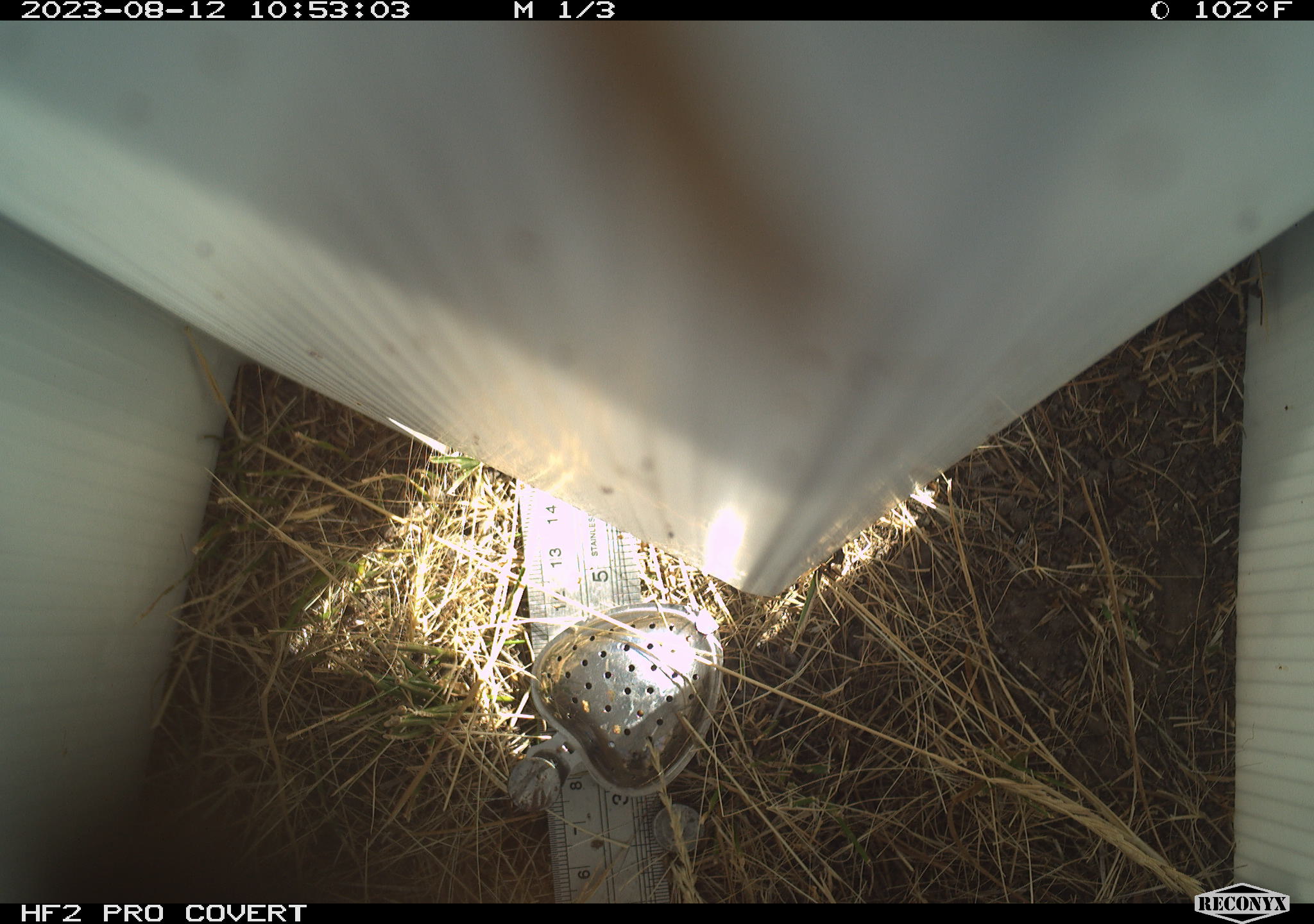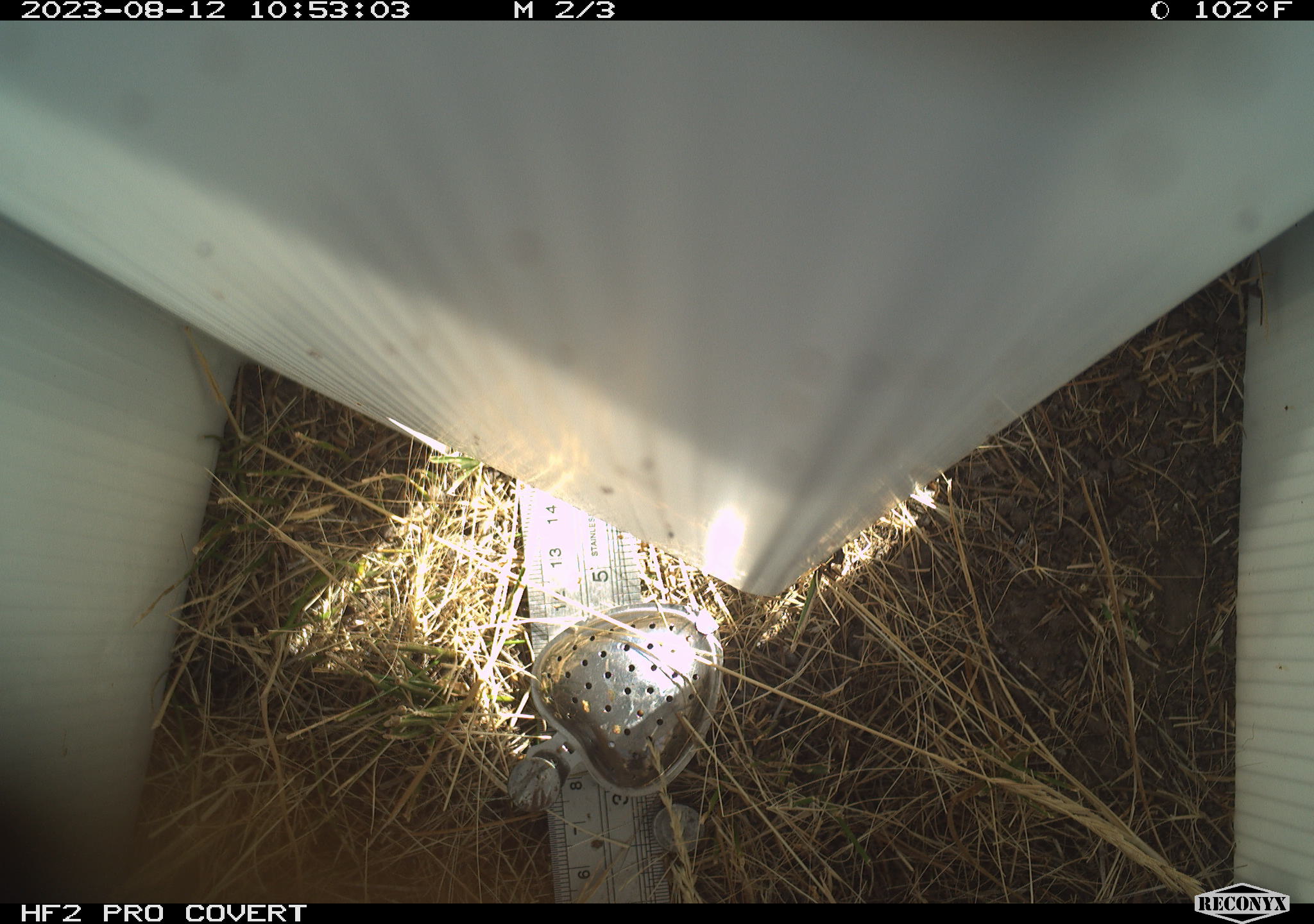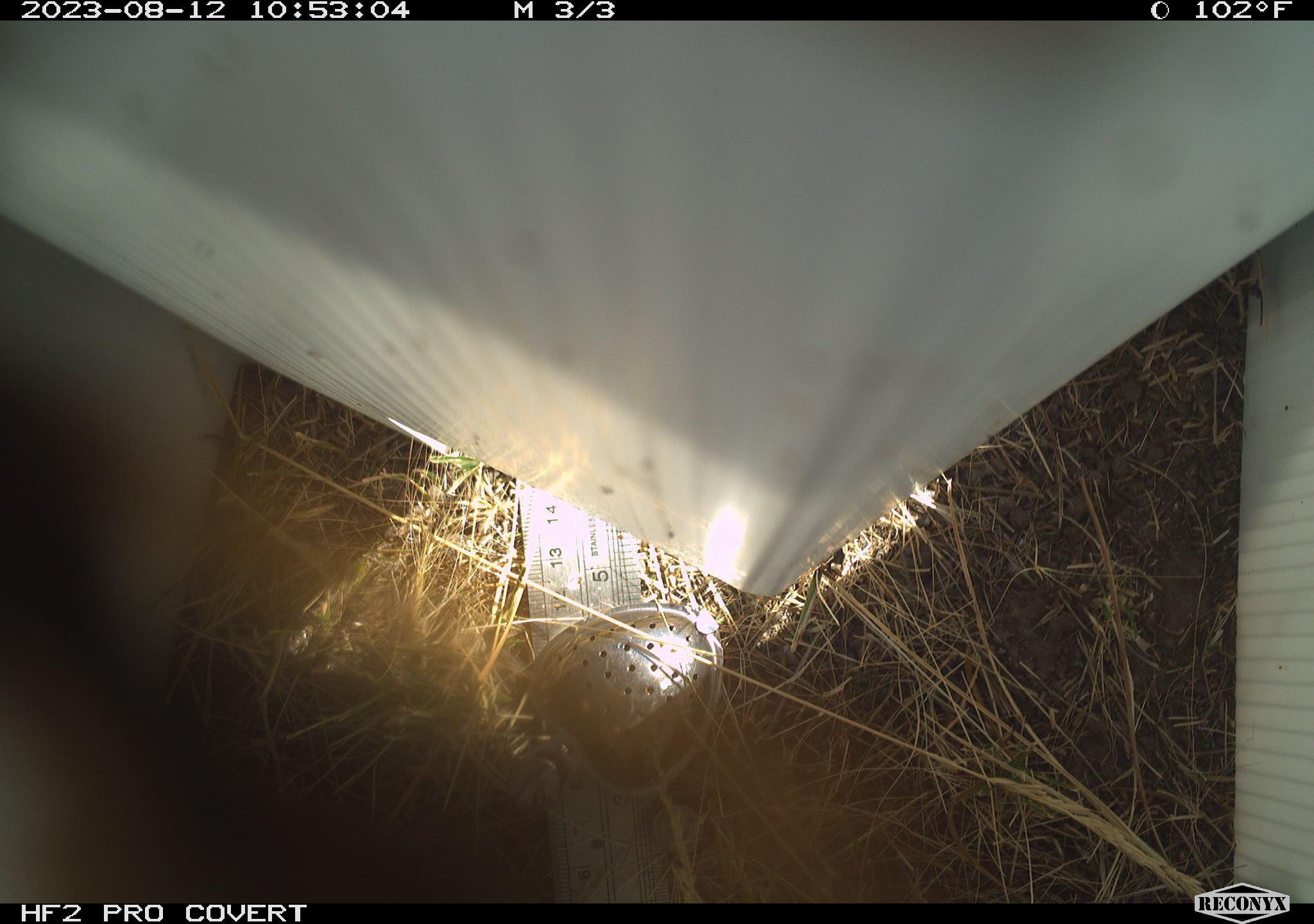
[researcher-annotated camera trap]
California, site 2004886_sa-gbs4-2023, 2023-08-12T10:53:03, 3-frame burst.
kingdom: Animalia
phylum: Arthropoda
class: Insecta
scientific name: Insecta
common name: insect